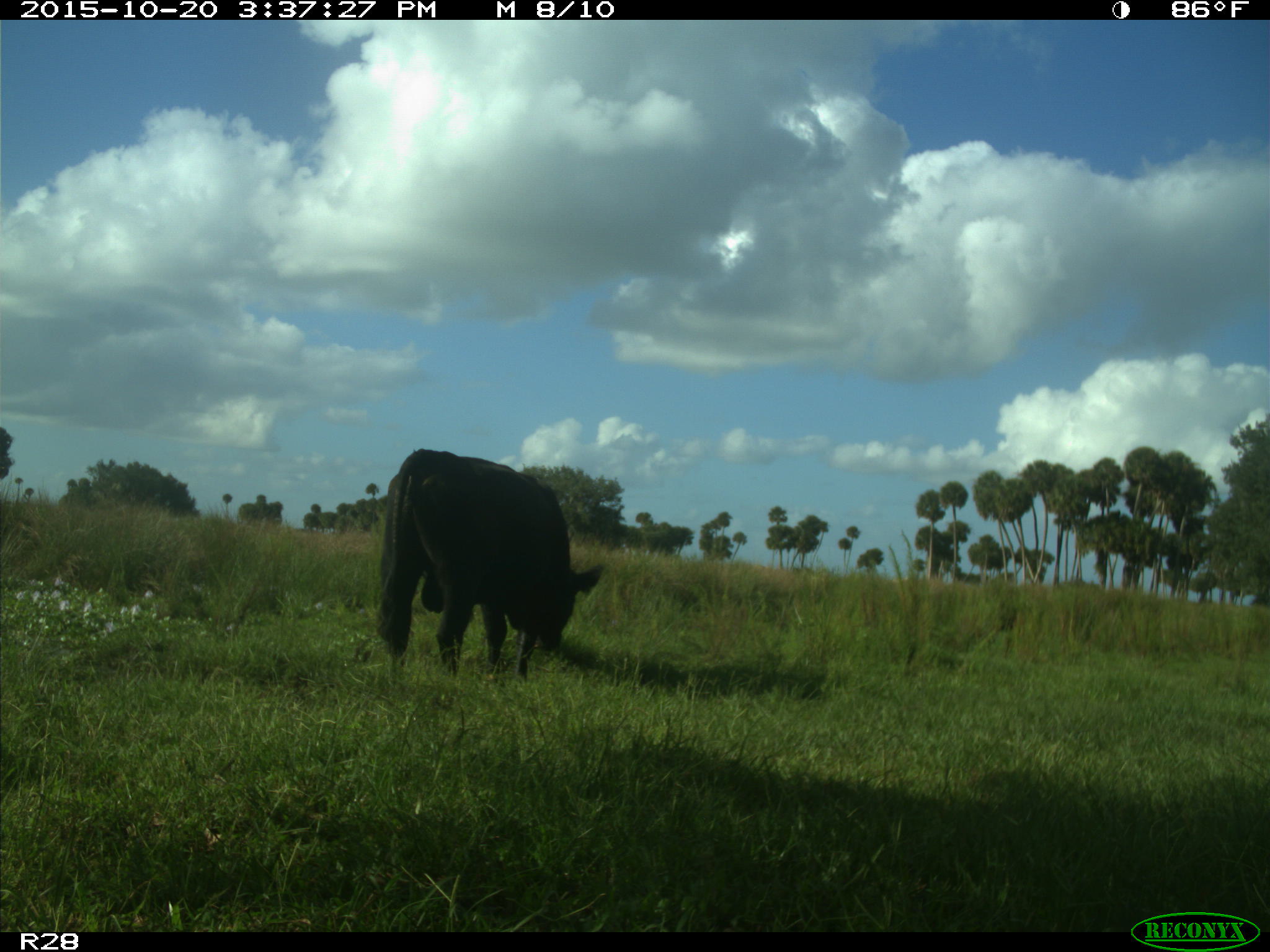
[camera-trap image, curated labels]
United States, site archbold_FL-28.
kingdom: Animalia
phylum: Chordata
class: Mammalia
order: Artiodactyla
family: Bovidae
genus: Bos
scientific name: Bos taurus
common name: domestic cow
Bos taurus (domestic cow).